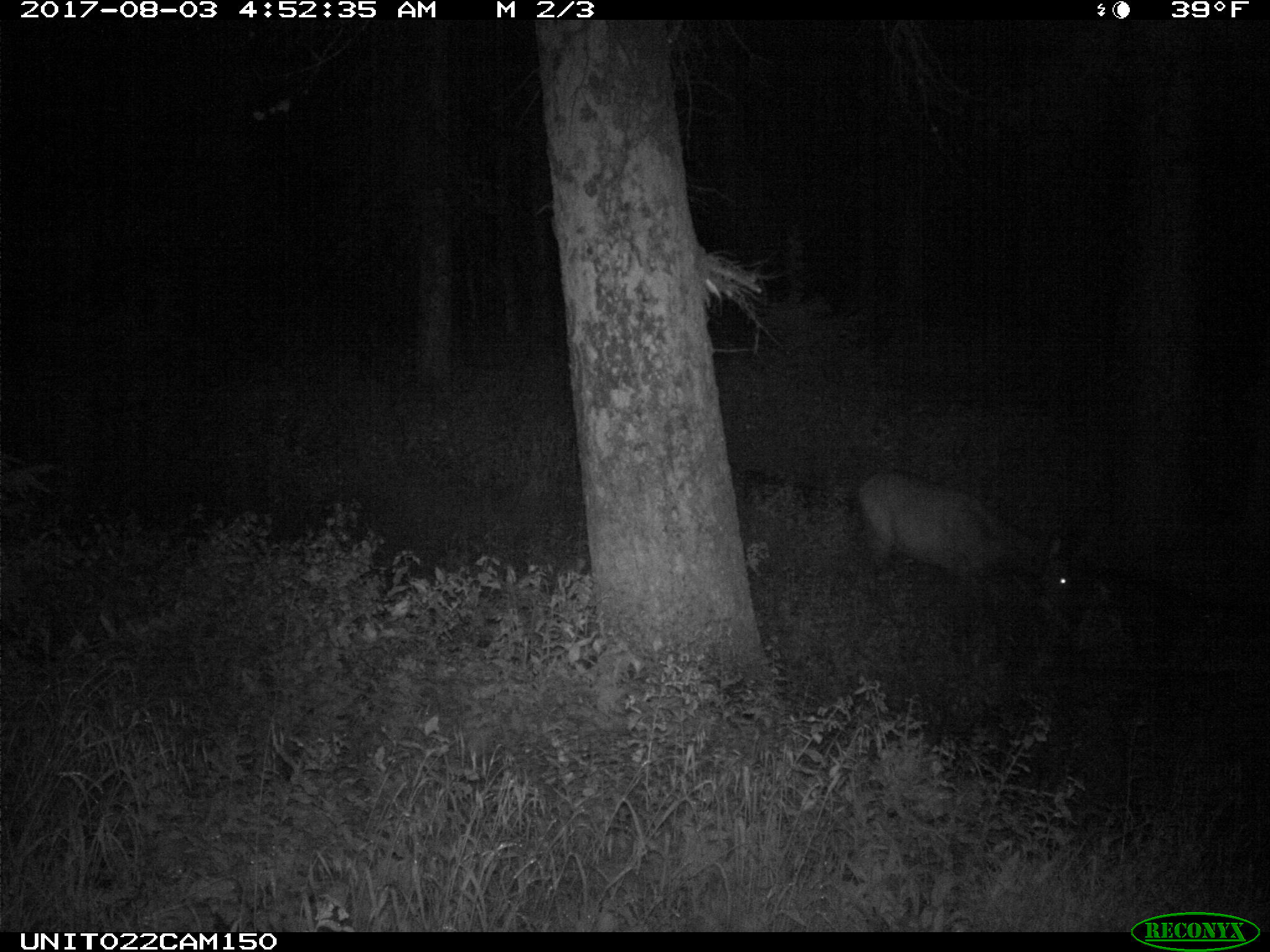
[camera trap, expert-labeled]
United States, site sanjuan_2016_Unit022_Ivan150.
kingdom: Animalia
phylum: Chordata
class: Mammalia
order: Artiodactyla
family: Cervidae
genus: Cervus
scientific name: Cervus elaphus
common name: red deer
Cervus elaphus (red deer).